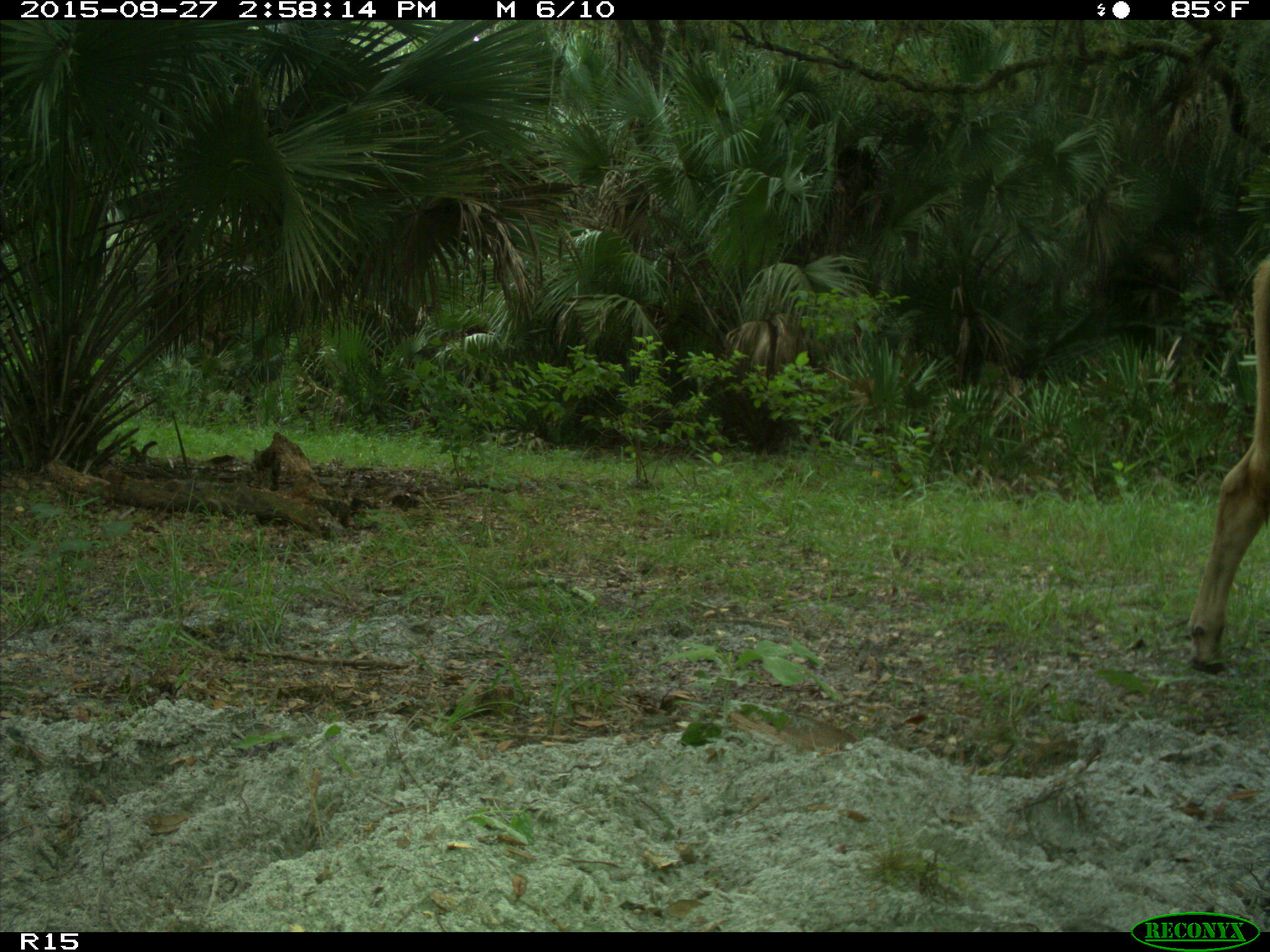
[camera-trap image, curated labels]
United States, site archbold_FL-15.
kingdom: Animalia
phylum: Chordata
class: Mammalia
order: Artiodactyla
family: Bovidae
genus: Bos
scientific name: Bos taurus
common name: domestic cow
Bos taurus (domestic cow).